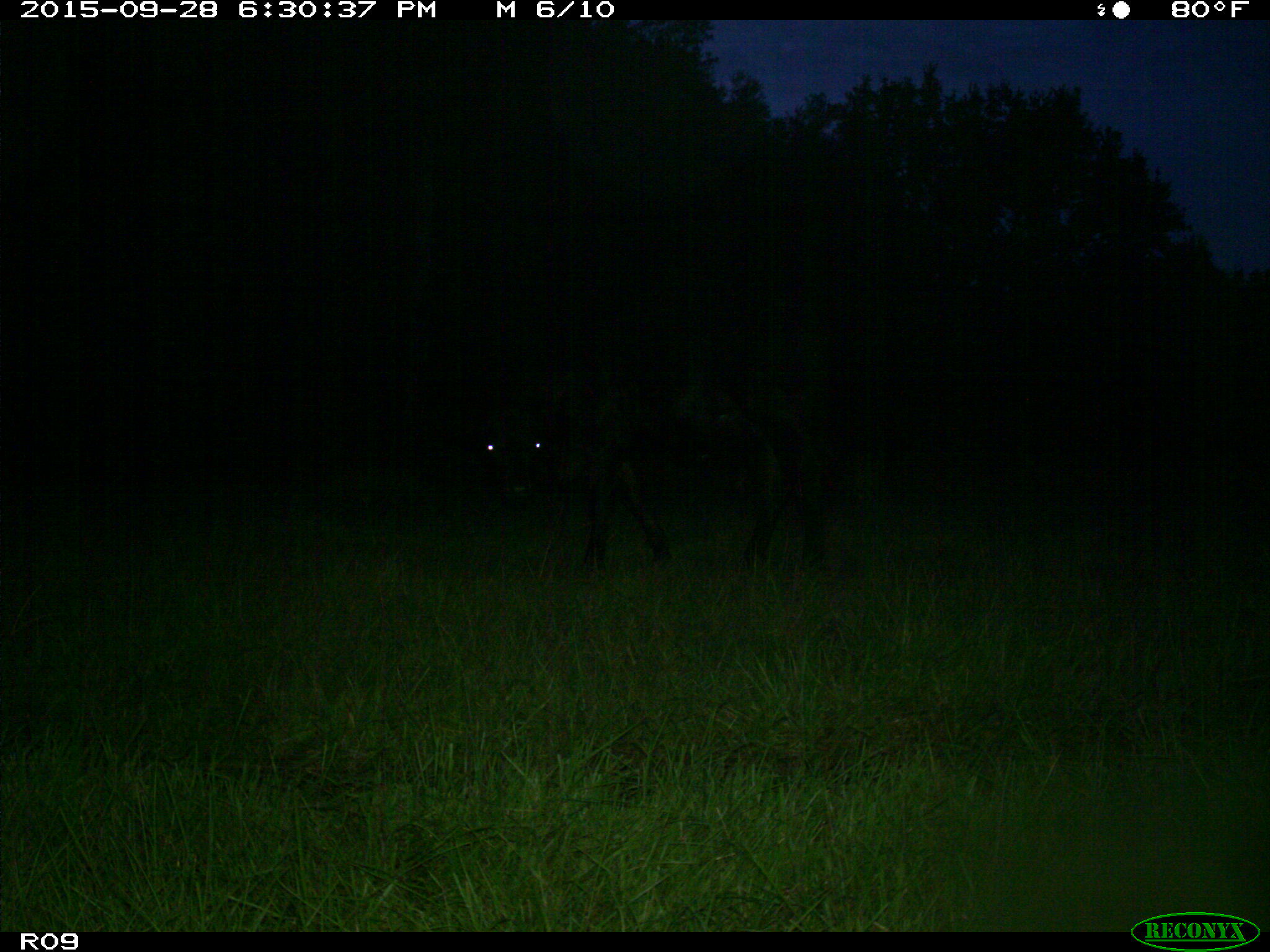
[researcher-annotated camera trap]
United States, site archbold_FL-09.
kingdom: Animalia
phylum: Chordata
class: Mammalia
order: Artiodactyla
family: Bovidae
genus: Bos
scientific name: Bos taurus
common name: domestic cow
Bos taurus (domestic cow).